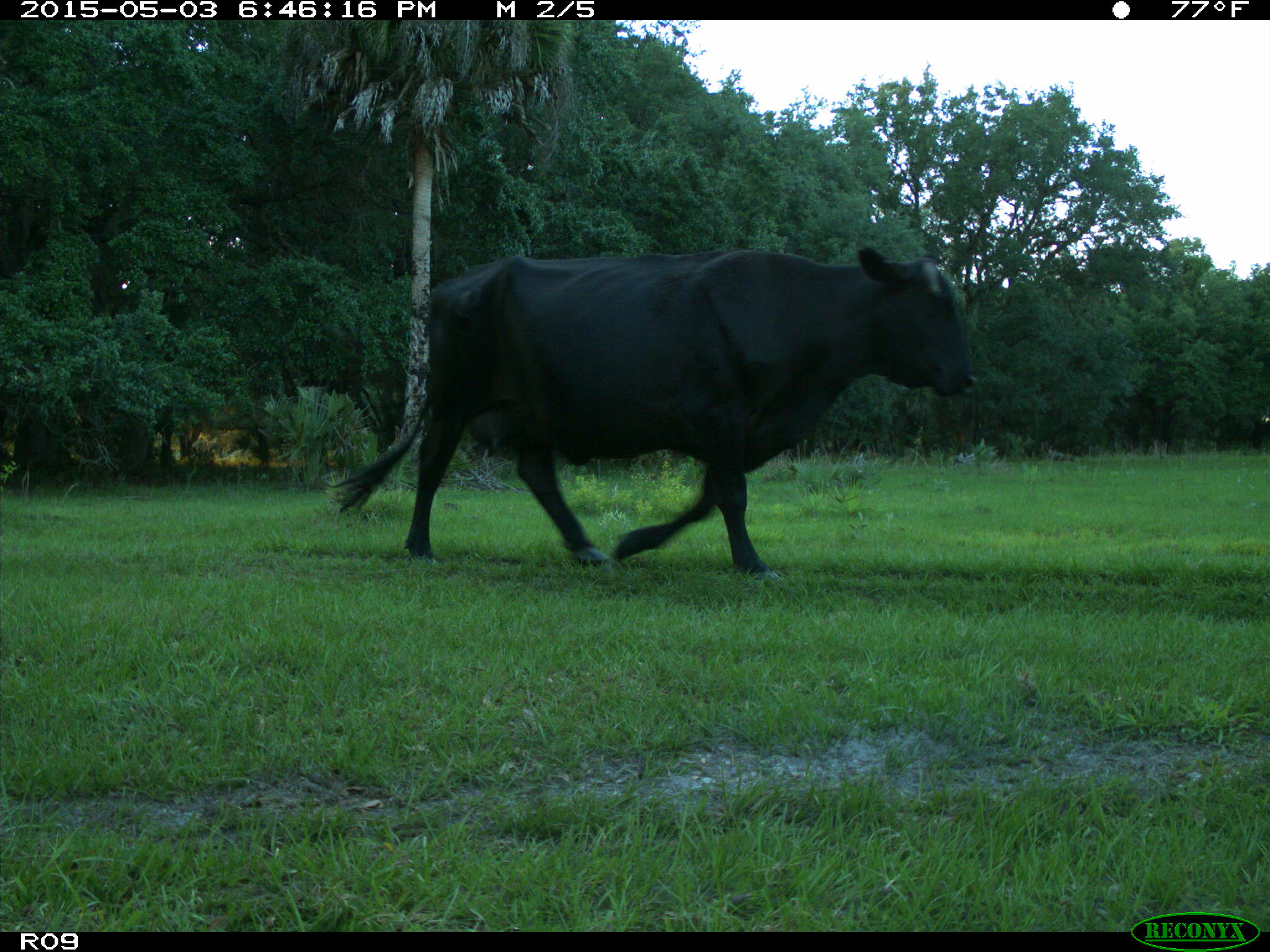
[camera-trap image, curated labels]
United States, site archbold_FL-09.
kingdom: Animalia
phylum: Chordata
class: Mammalia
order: Artiodactyla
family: Bovidae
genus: Bos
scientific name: Bos taurus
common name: domestic cow